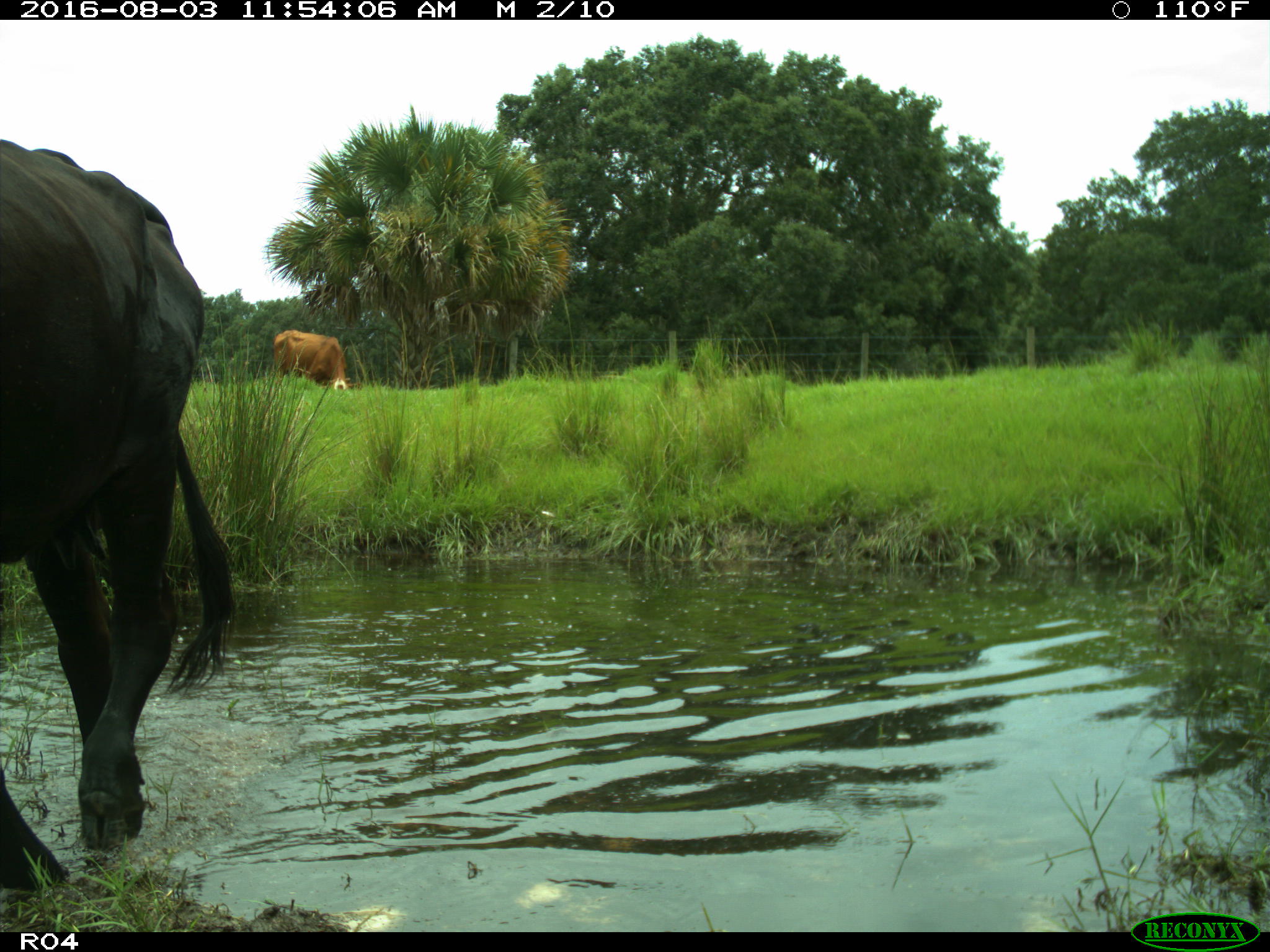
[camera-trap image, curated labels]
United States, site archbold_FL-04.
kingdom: Animalia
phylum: Chordata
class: Mammalia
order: Artiodactyla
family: Bovidae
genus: Bos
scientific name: Bos taurus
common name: domestic cow